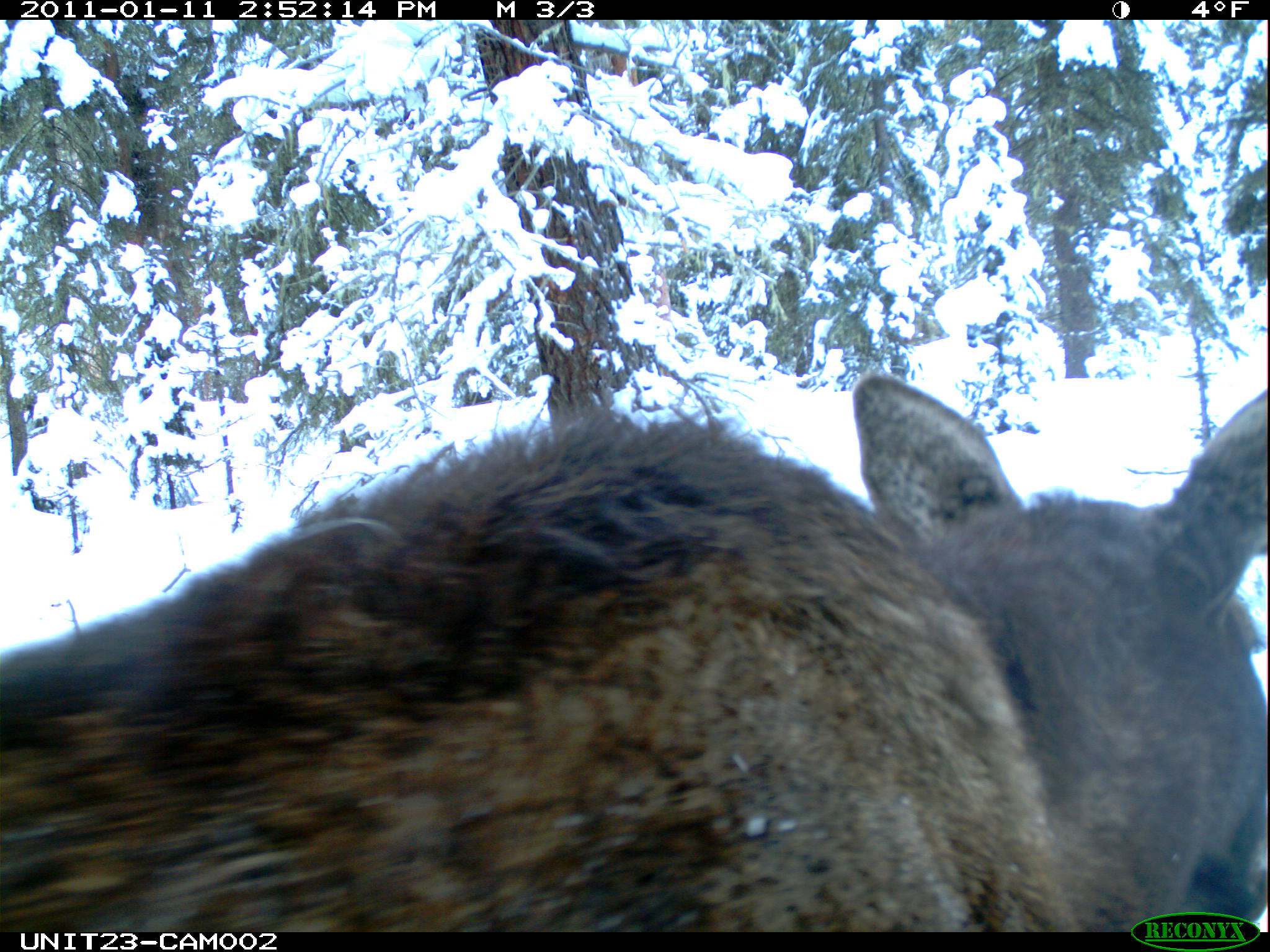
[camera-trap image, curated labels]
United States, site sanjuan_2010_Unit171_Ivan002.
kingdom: Animalia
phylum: Chordata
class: Mammalia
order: Artiodactyla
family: Cervidae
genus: Alces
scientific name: Alces alces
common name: moose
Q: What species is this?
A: Alces alces (moose).